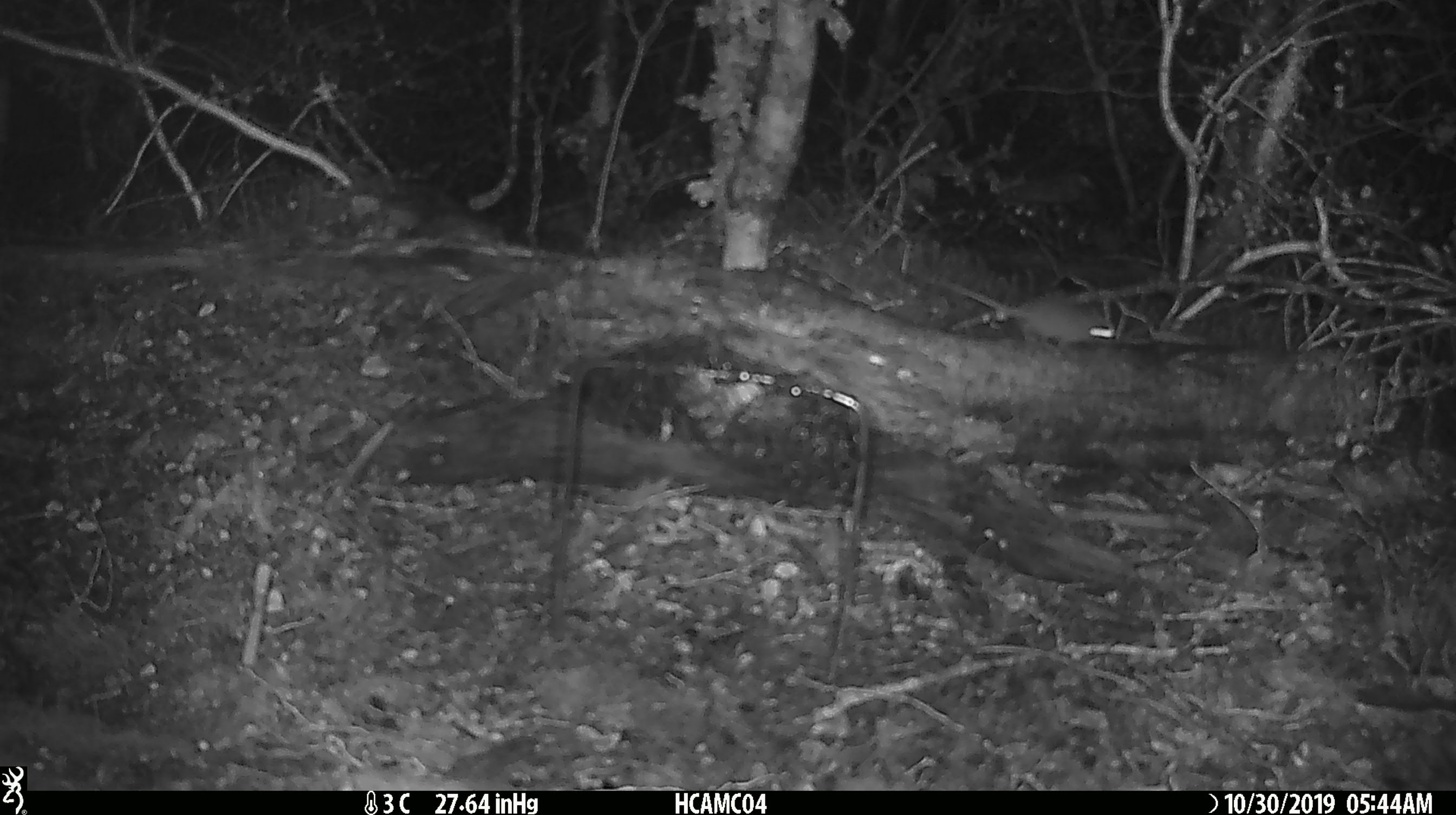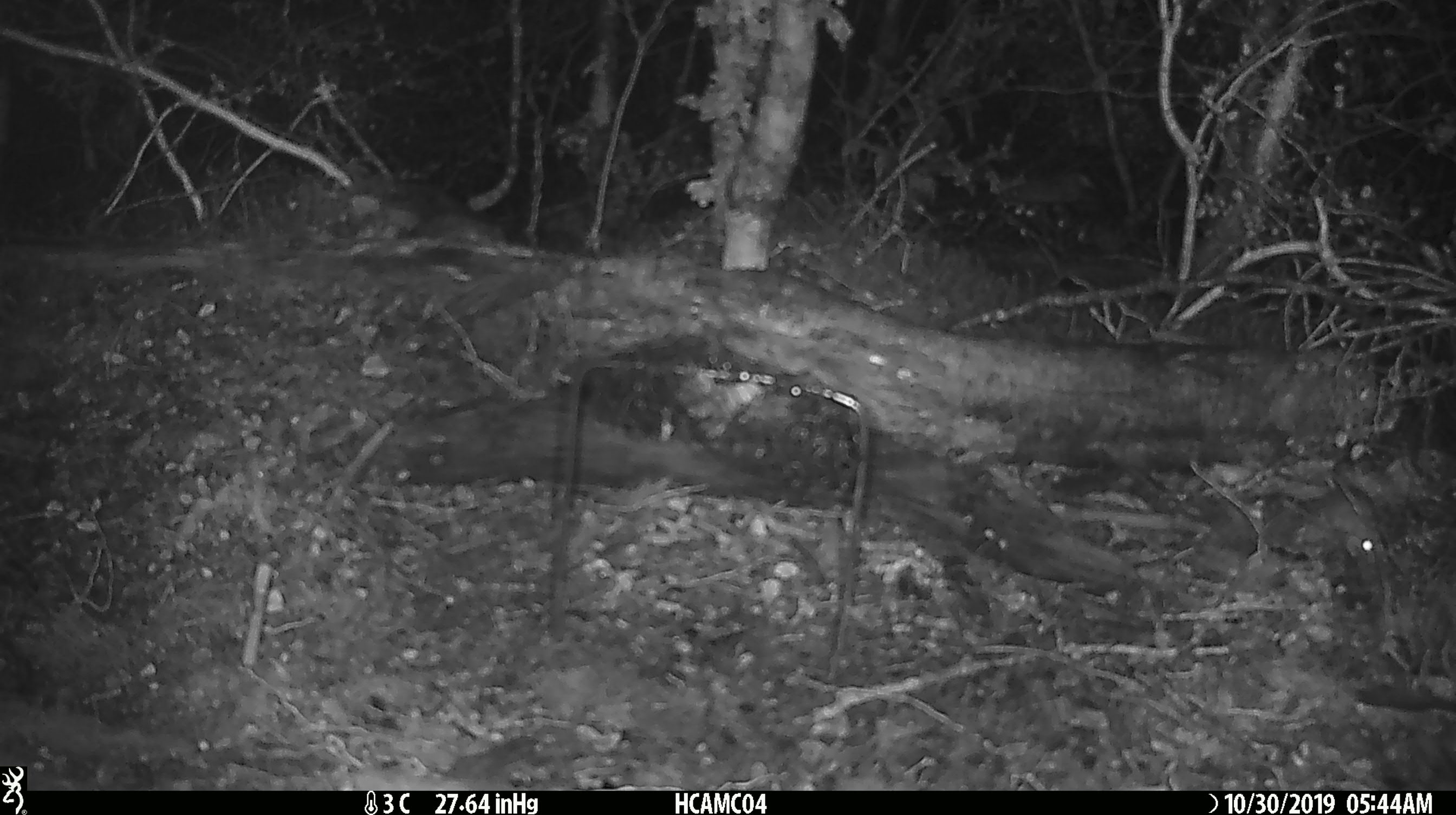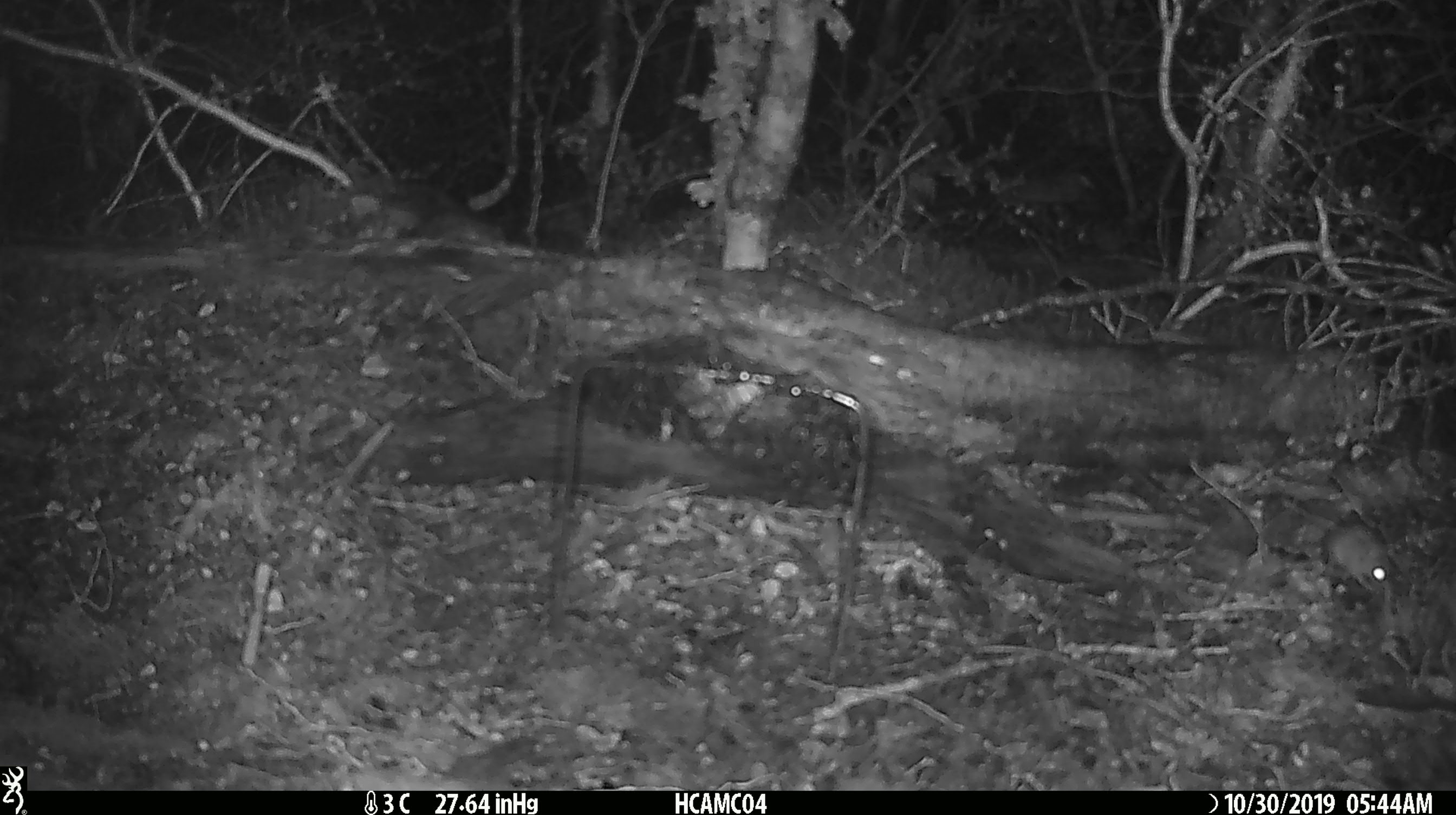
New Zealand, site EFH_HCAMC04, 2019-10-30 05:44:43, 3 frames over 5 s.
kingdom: Animalia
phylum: Chordata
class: Mammalia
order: Rodentia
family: Muridae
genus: Mus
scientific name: Mus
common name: mouse